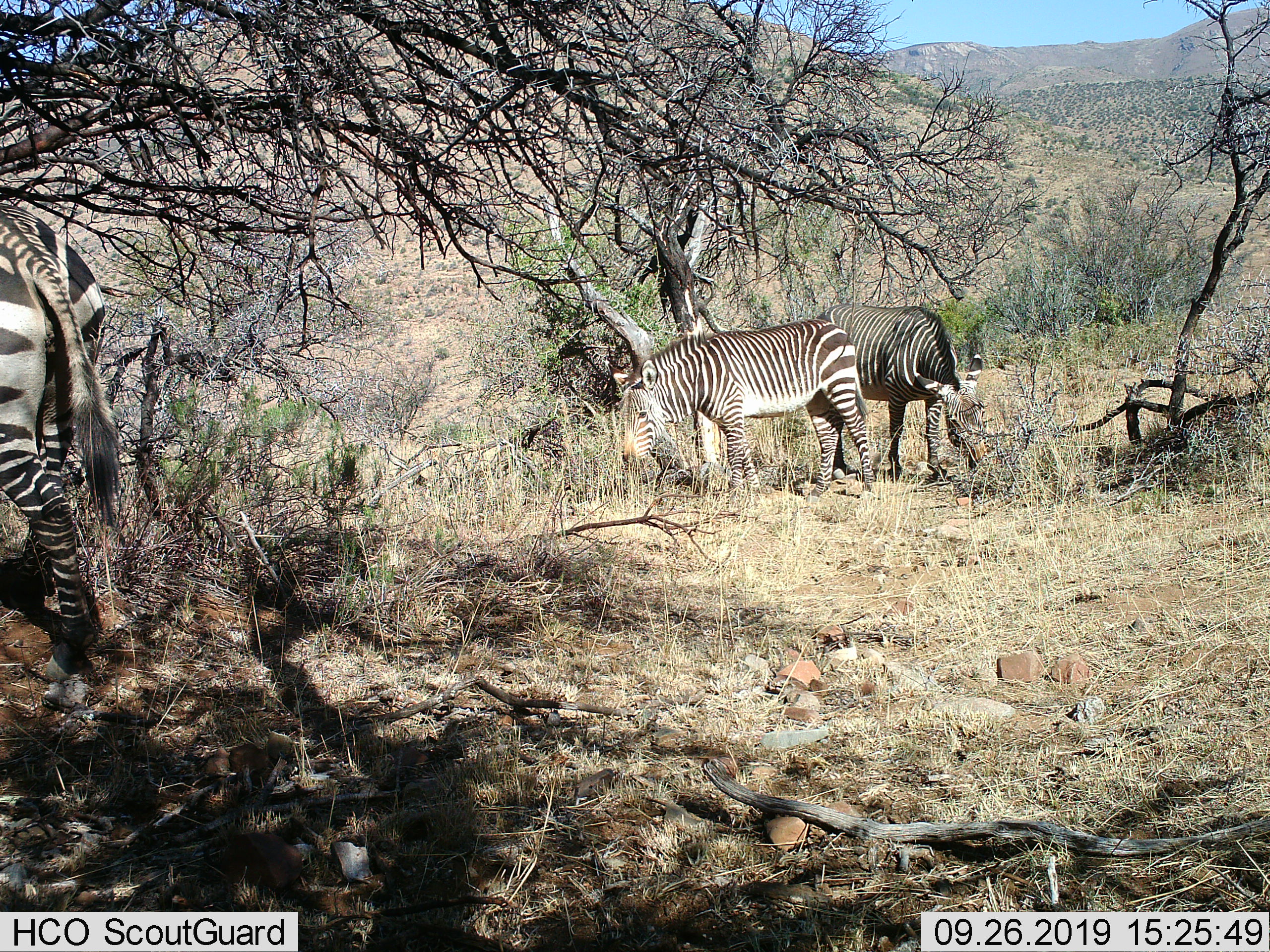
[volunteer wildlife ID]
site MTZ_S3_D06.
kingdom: Animalia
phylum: Chordata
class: Mammalia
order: Perissodactyla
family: Equidae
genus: Equus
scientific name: Equus zebra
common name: mountain zebra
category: zebramountain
Zebramountain (mountain zebra) (Equus zebra), count 3. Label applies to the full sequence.